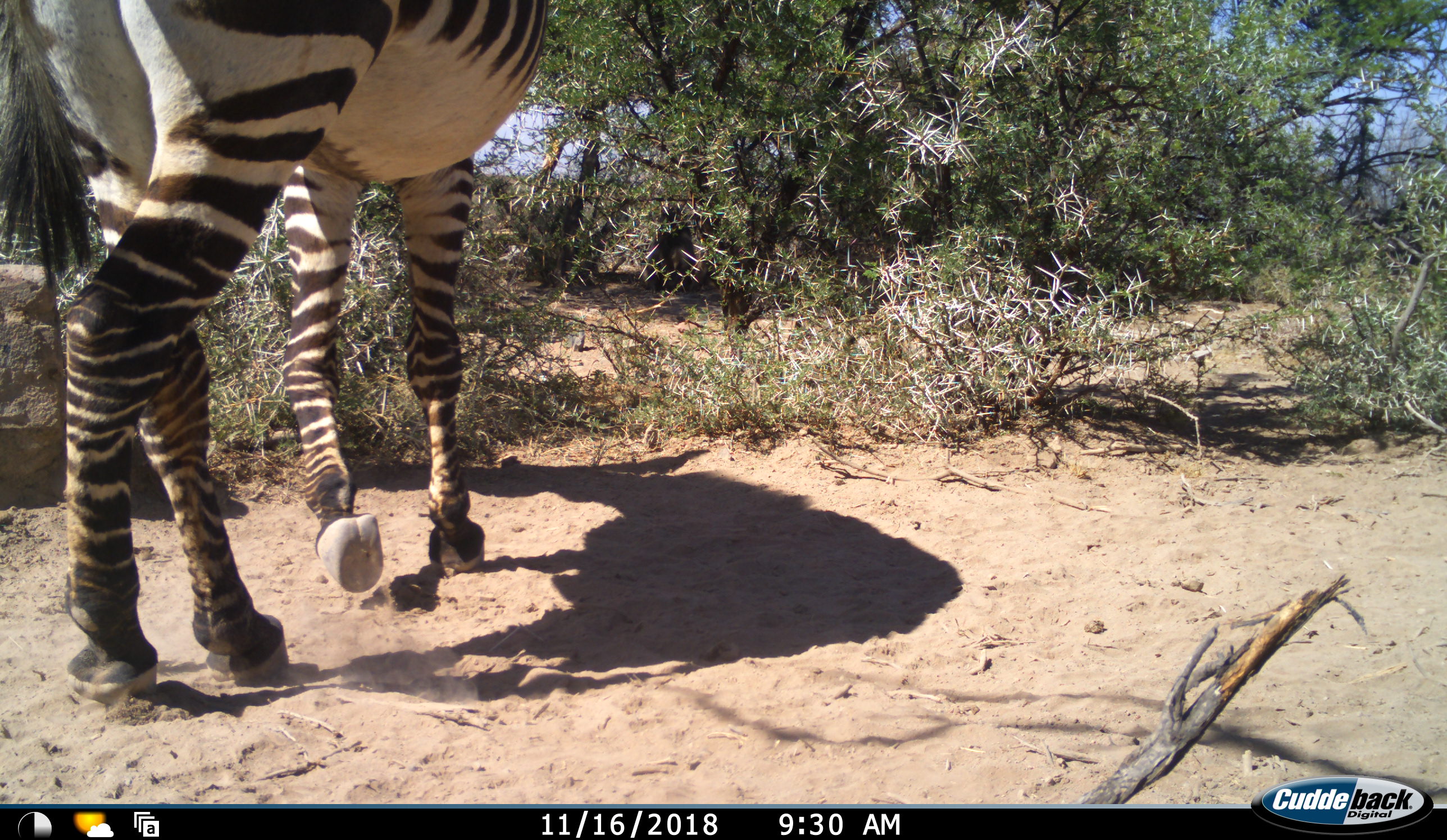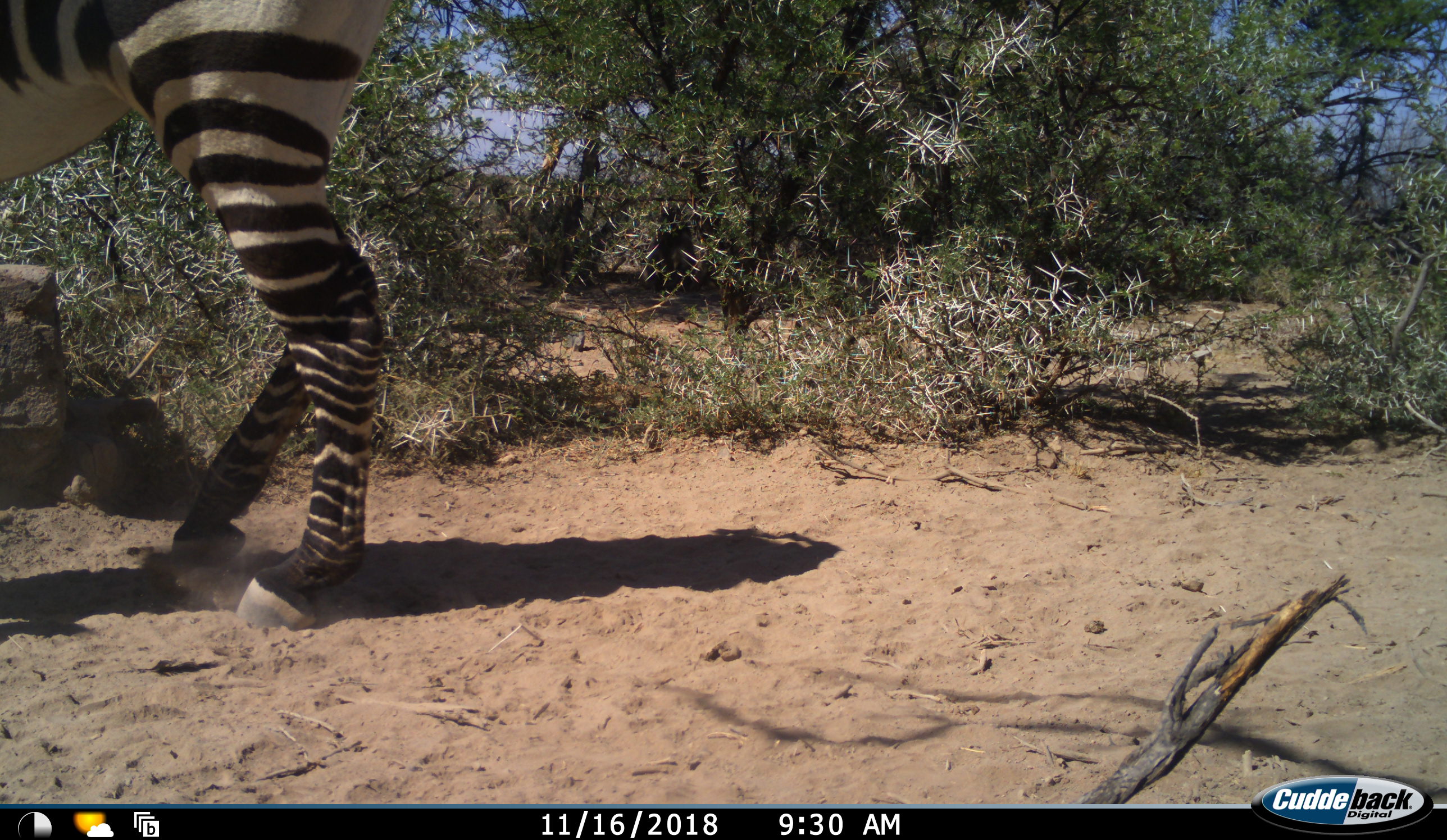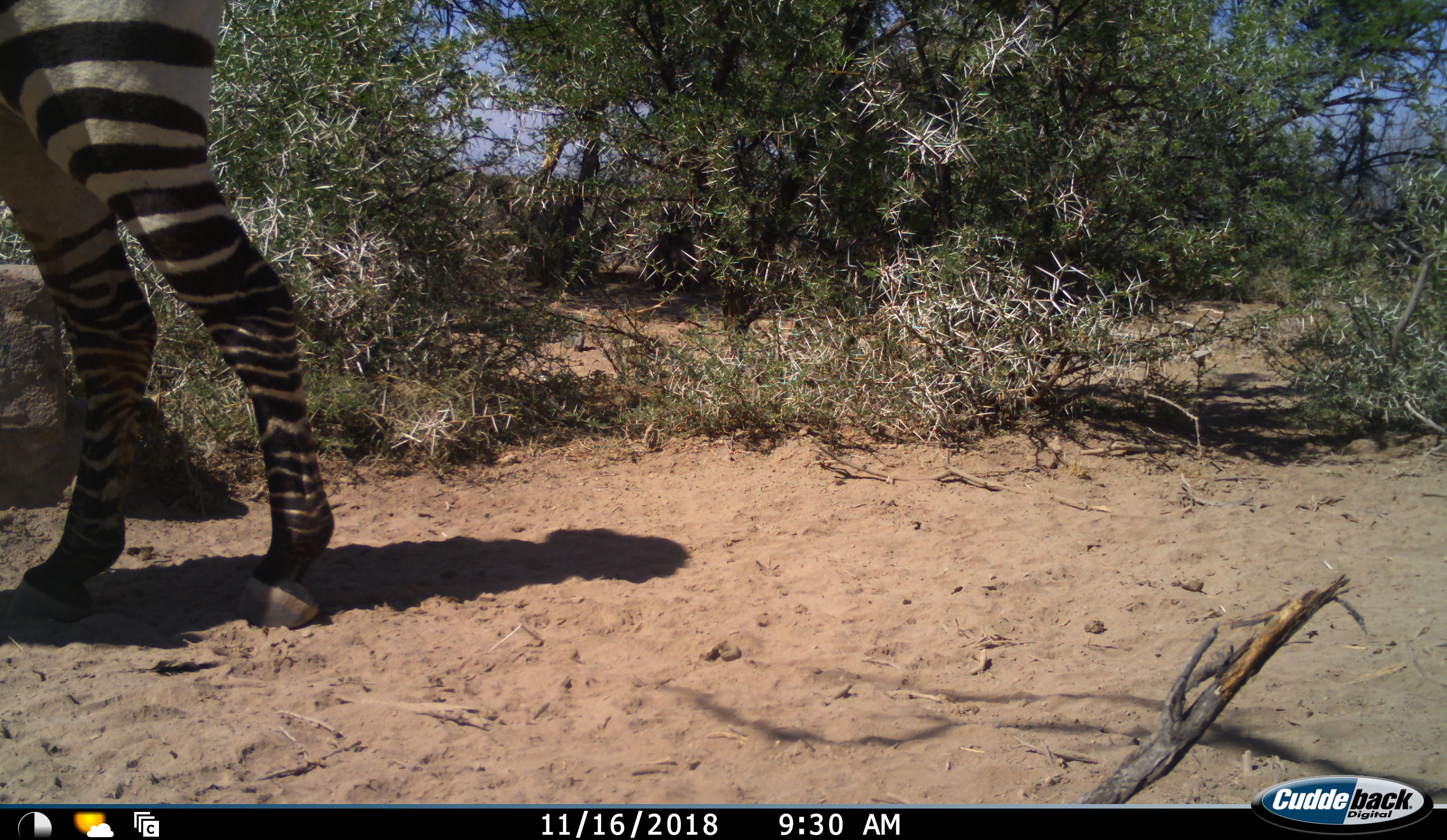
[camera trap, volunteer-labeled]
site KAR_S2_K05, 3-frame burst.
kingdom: Animalia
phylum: Chordata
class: Mammalia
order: Perissodactyla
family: Equidae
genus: Equus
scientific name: Equus zebra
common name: mountain zebra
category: zebramountain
Zebramountain (mountain zebra) (Equus zebra), count 1. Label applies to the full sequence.